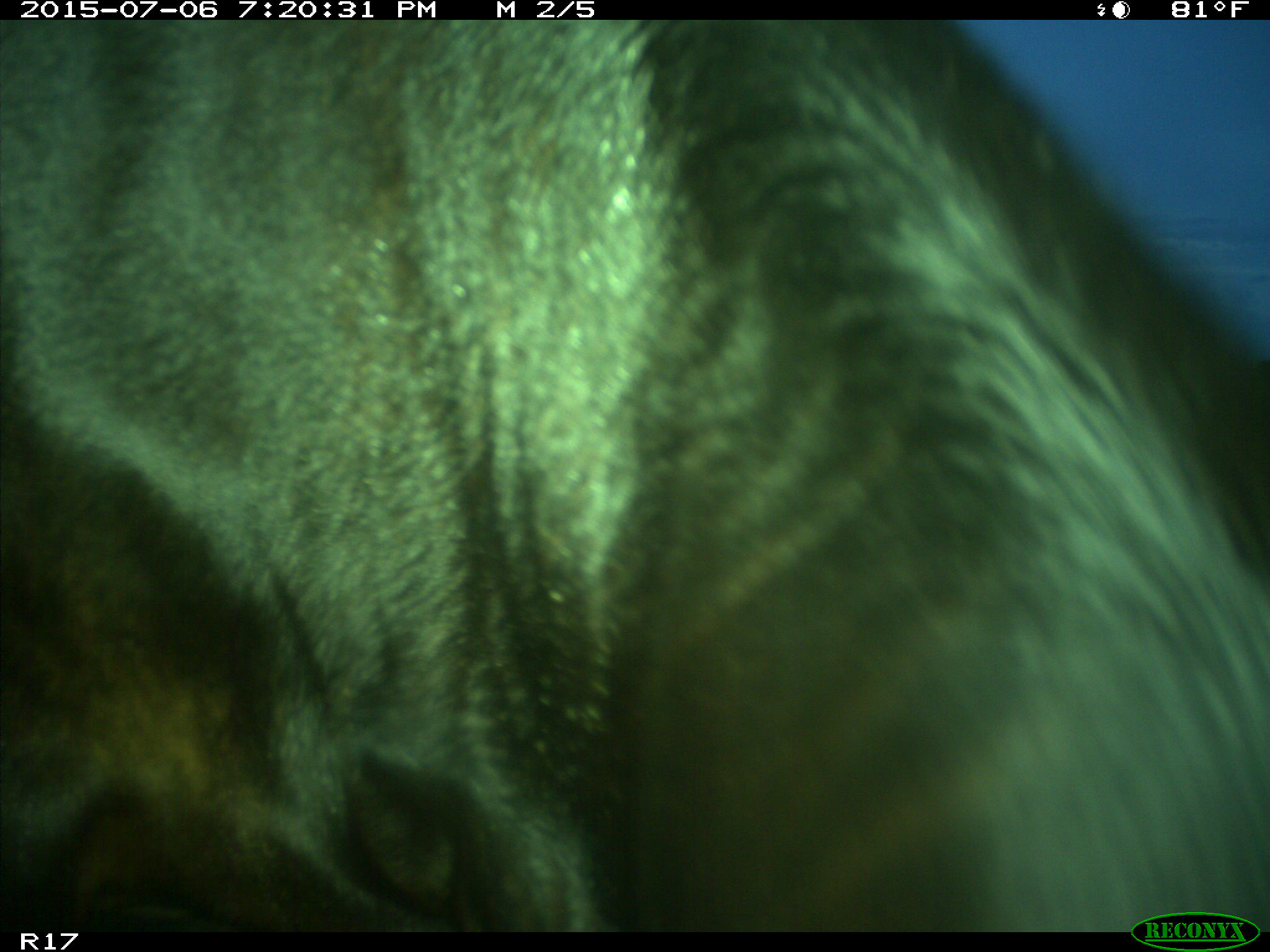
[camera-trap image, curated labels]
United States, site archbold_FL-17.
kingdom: Animalia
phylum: Chordata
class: Mammalia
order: Artiodactyla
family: Bovidae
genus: Bos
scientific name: Bos taurus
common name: domestic cow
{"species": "Bos taurus (domestic cow)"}